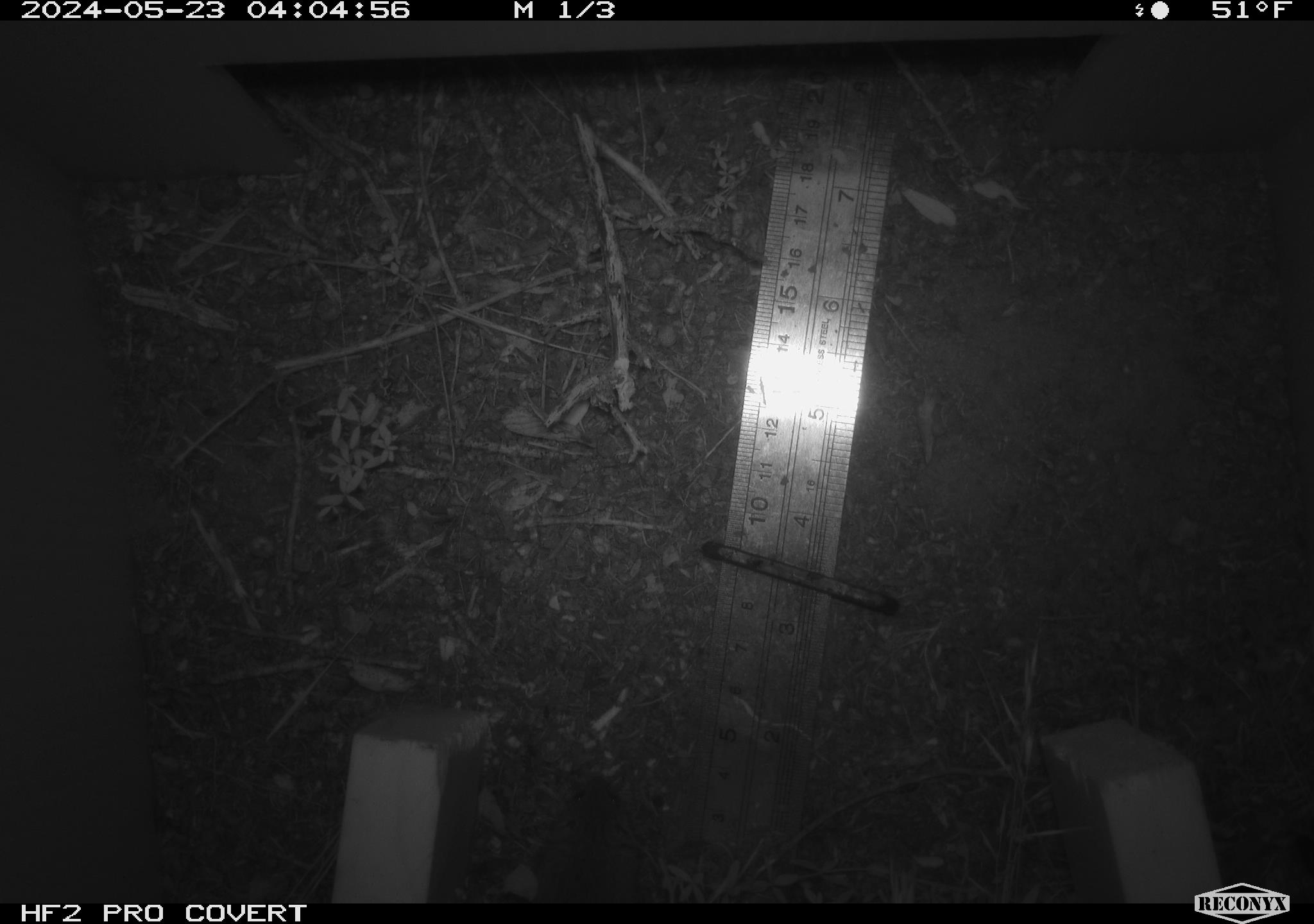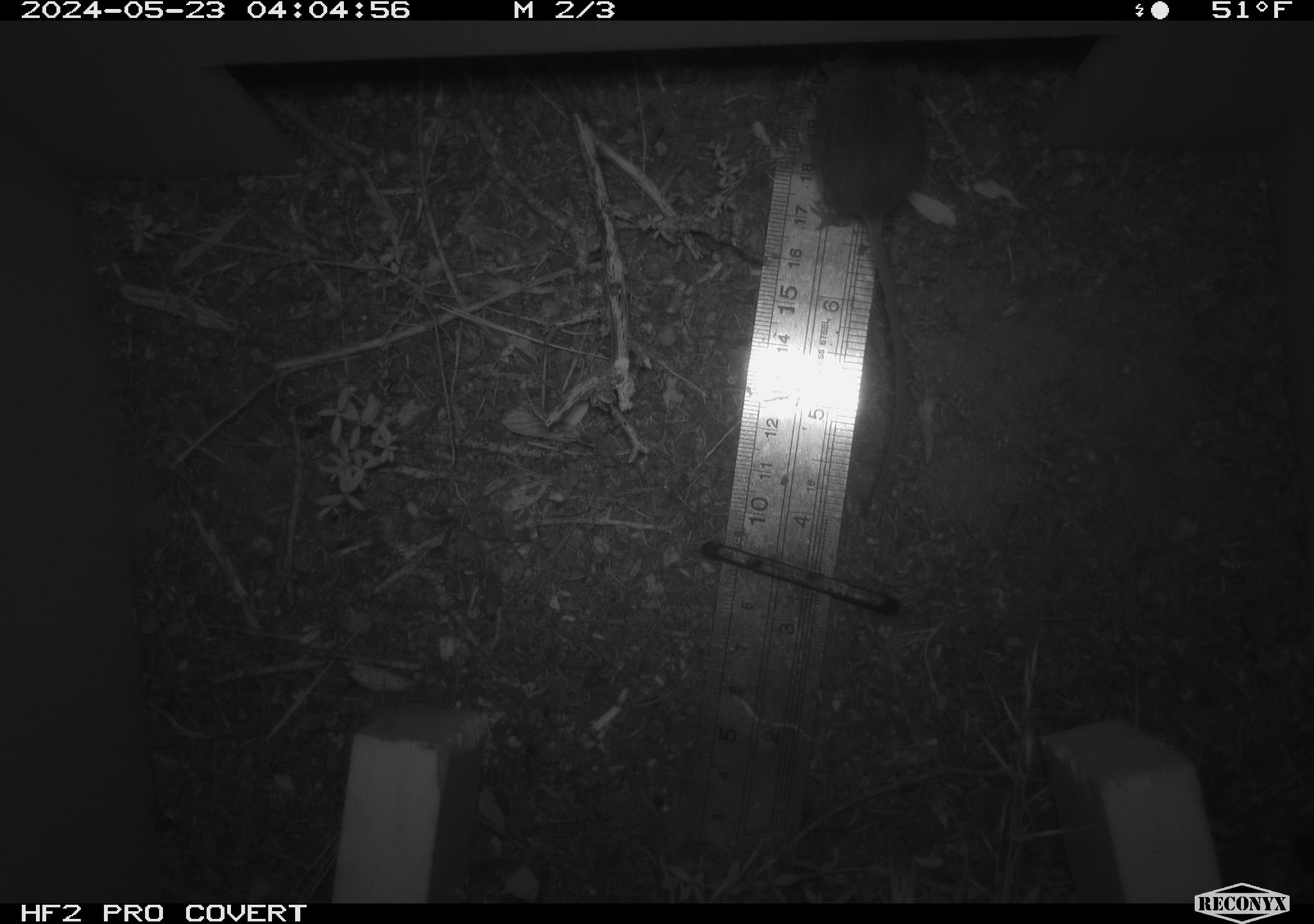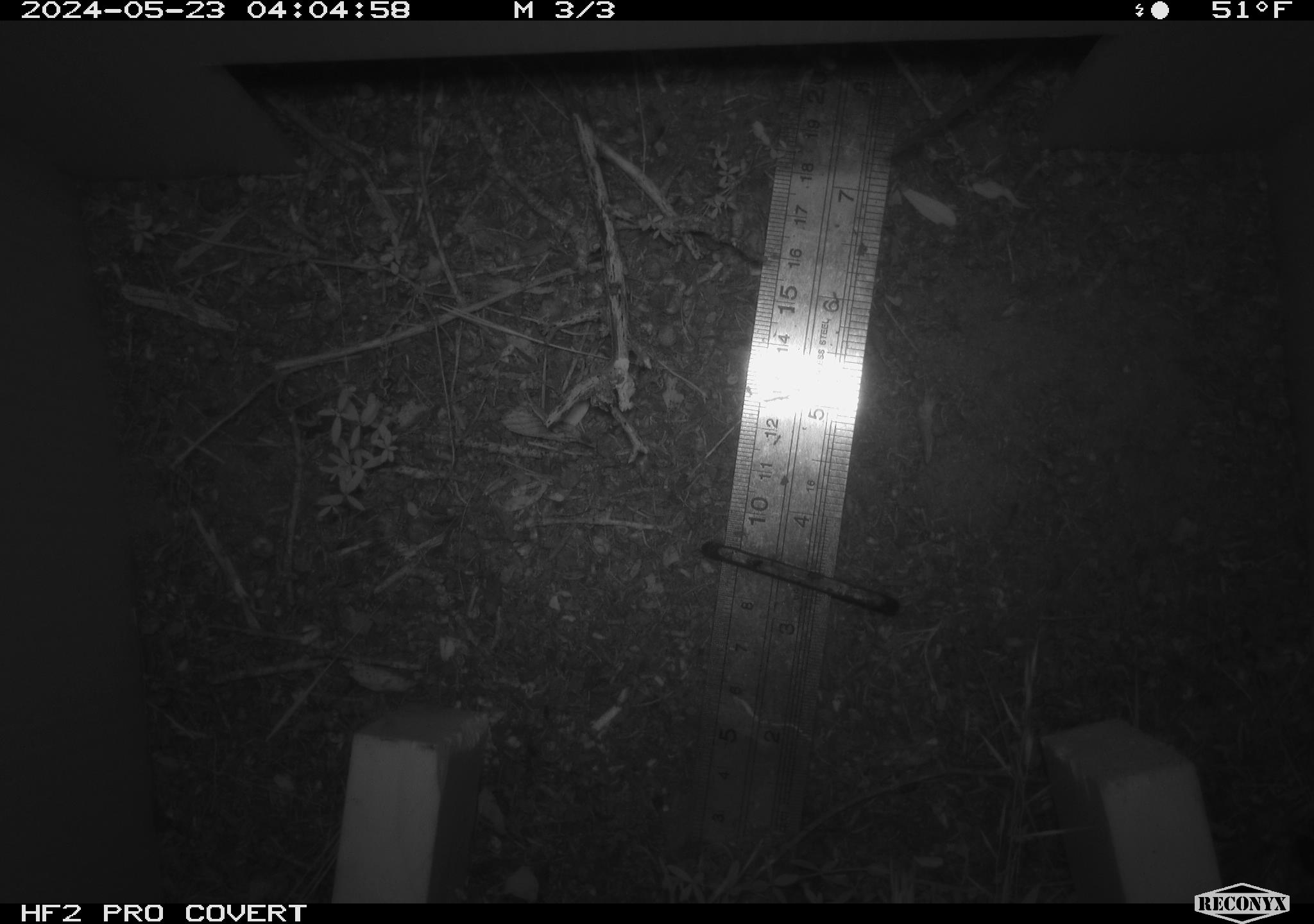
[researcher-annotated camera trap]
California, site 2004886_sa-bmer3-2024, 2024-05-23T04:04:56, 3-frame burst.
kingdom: Animalia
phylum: Chordata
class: Mammalia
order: Rodentia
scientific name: Rodentia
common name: mouse species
Mouse species (Rodentia).